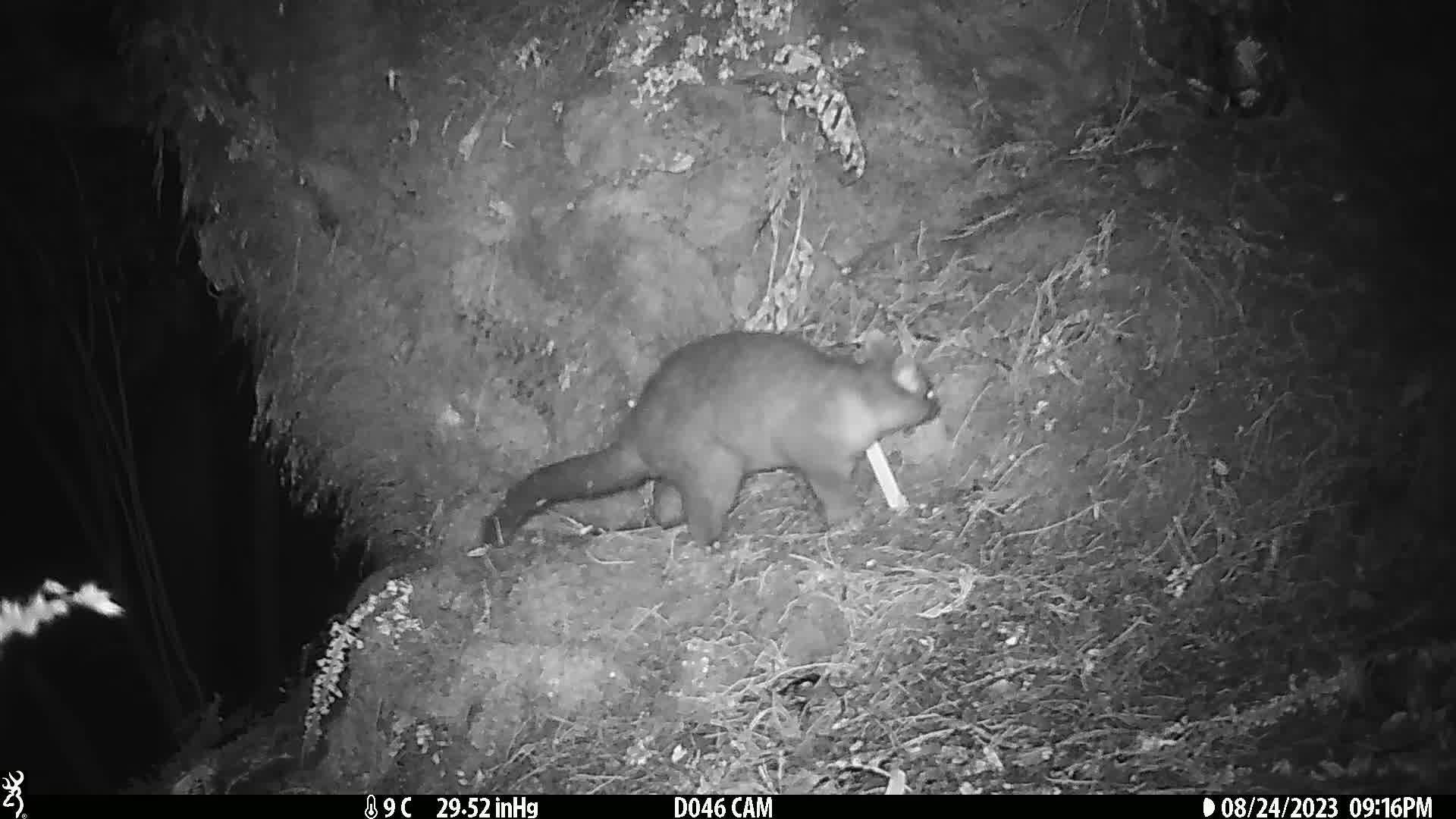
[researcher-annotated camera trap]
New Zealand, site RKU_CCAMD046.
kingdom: Animalia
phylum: Chordata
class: Mammalia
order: Diprotodontia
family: Phalangeridae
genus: Trichosurus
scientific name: Trichosurus vulpecula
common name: common brushtail possum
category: possum